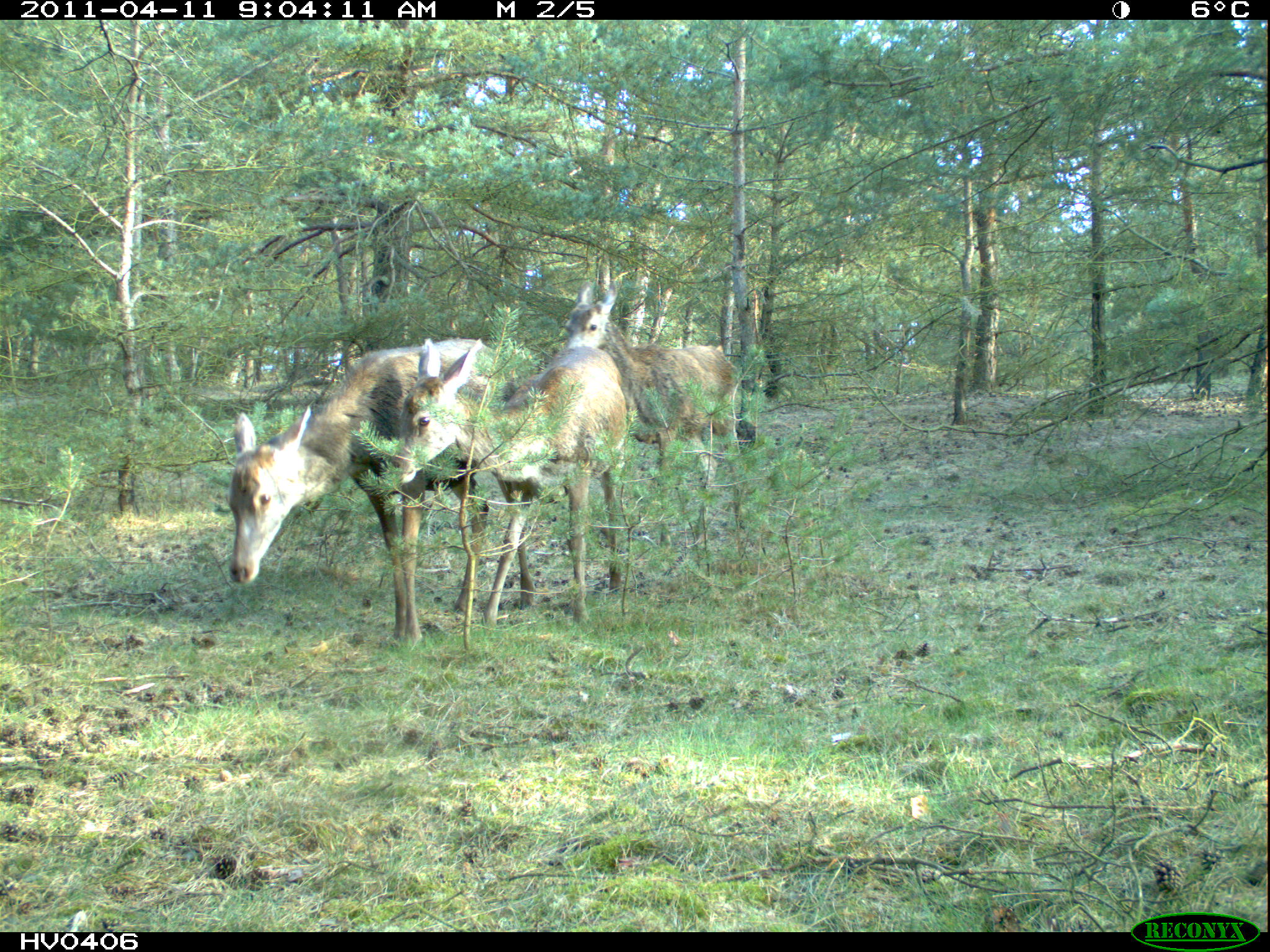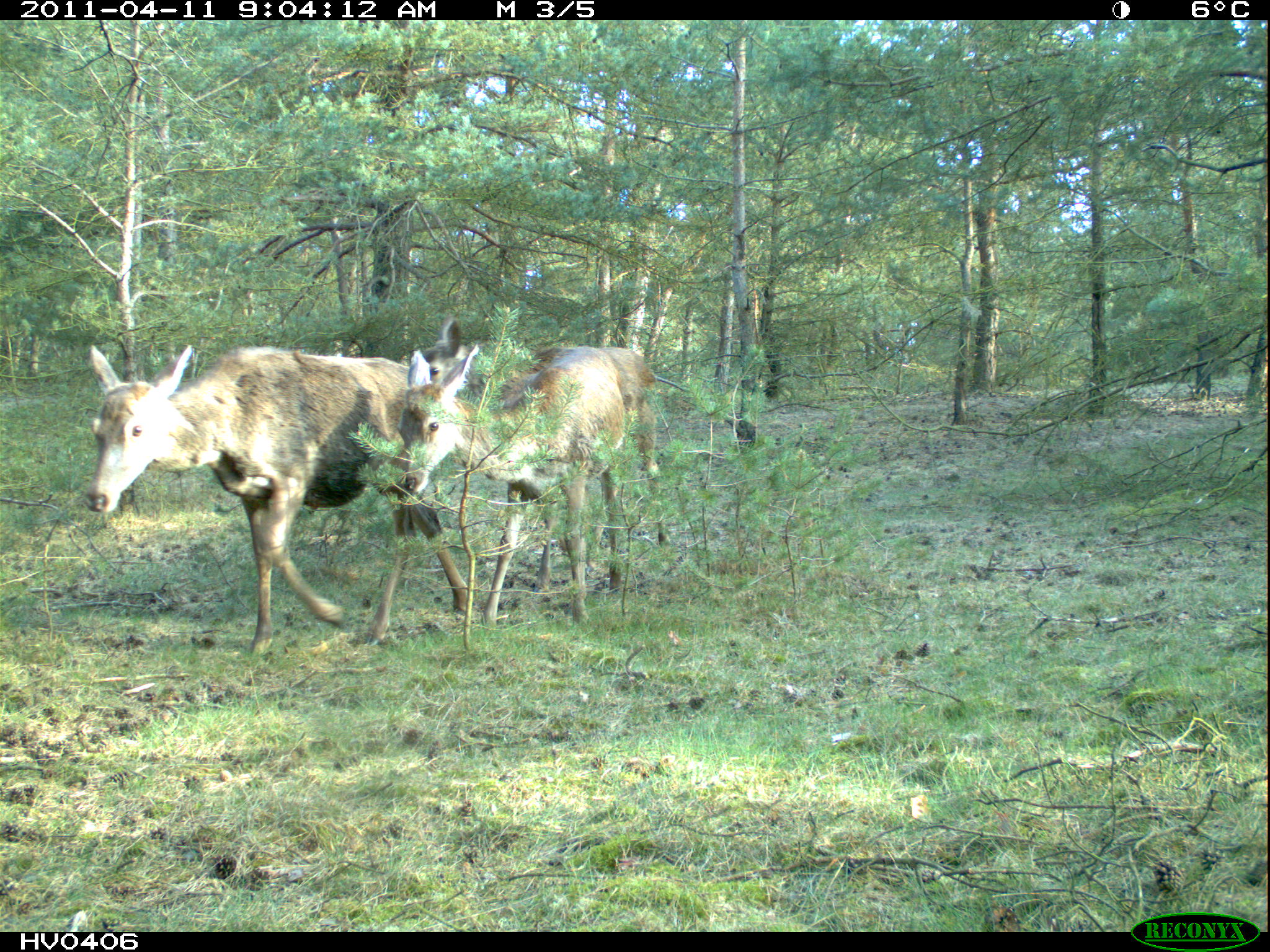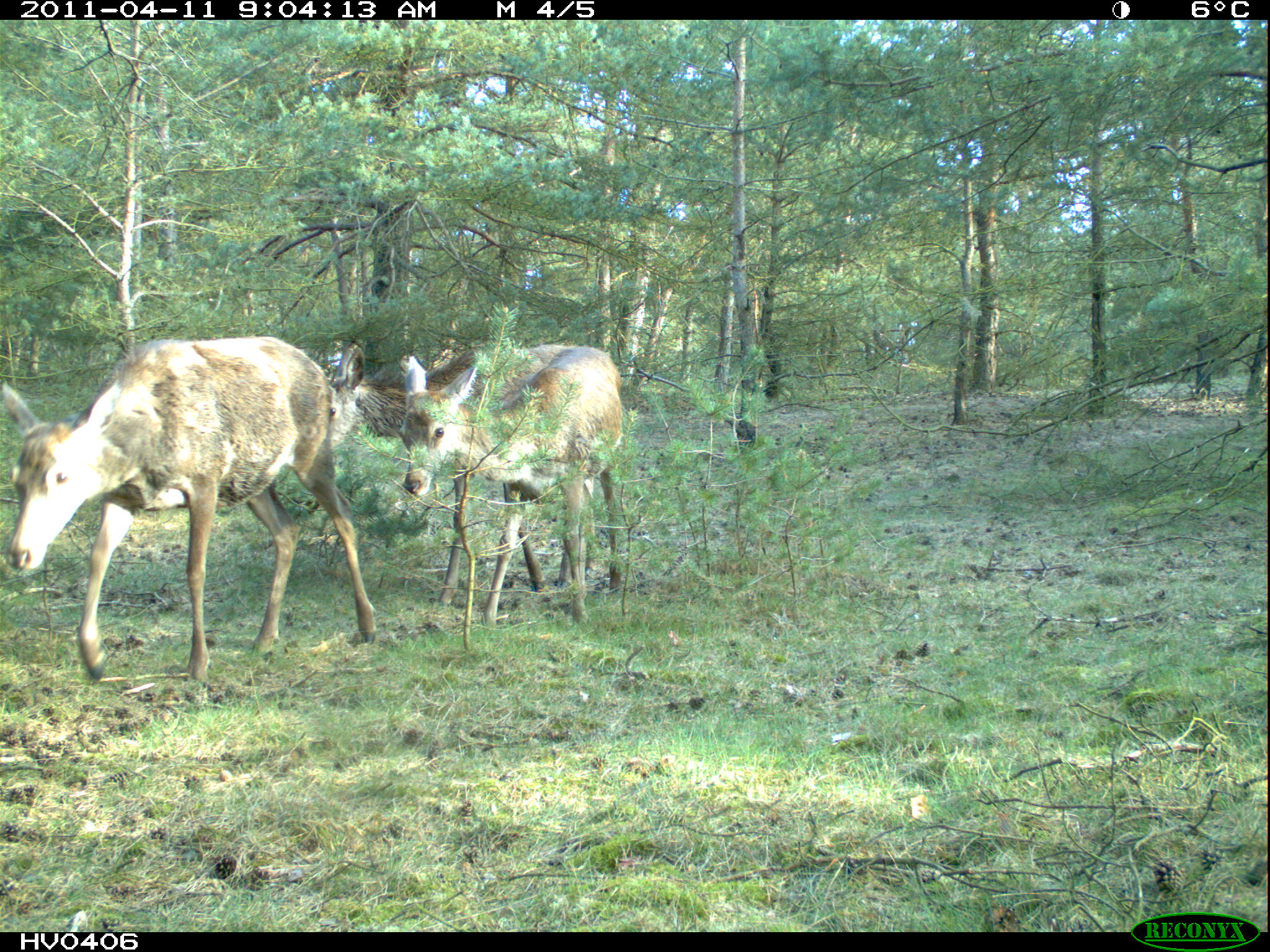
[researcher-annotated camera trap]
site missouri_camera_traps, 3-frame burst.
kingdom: Animalia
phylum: Chordata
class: Mammalia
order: Artiodactyla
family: Cervidae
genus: Cervus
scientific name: Cervus elaphus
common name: red deer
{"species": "red deer (Cervus elaphus)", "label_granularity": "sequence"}